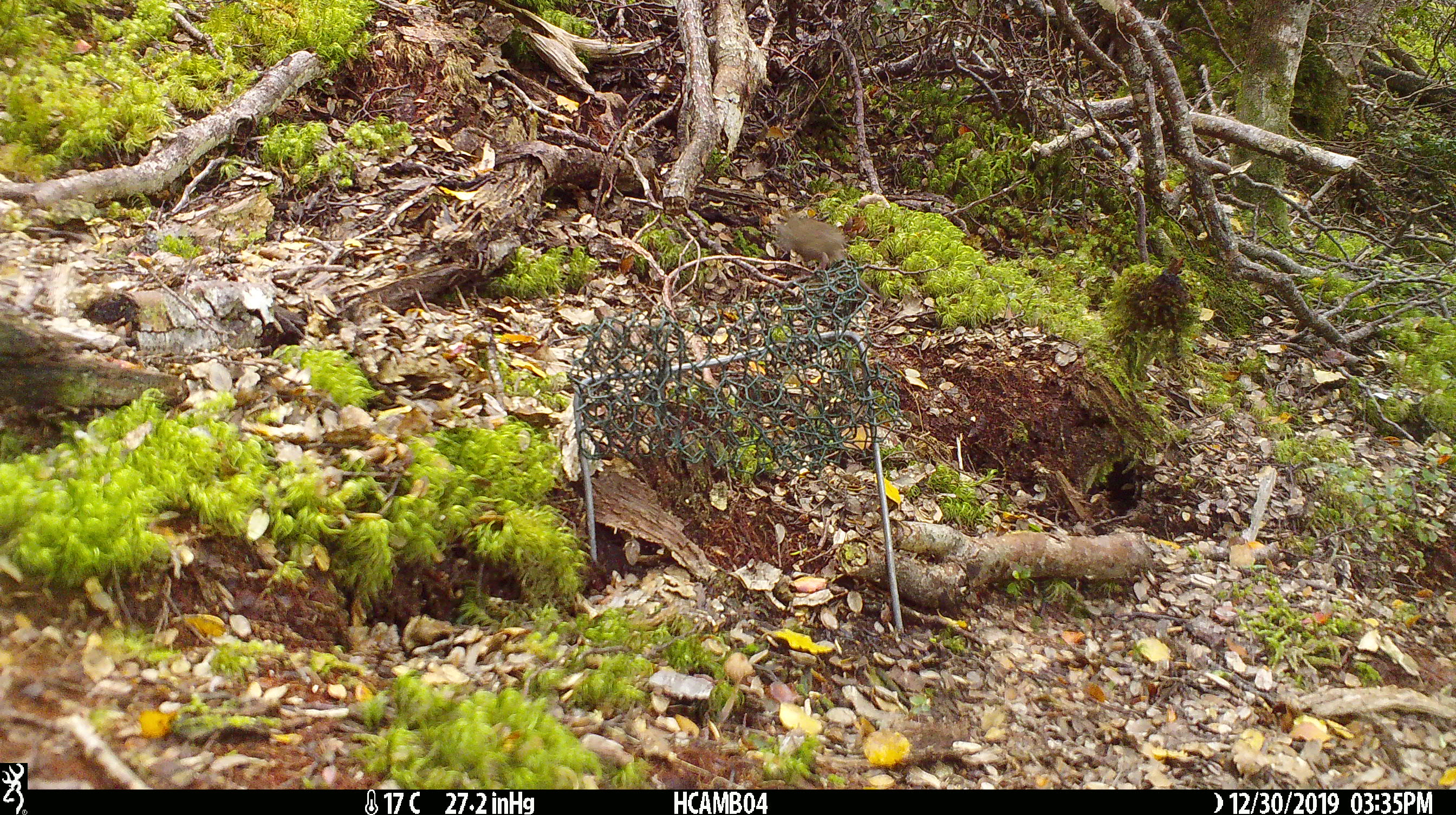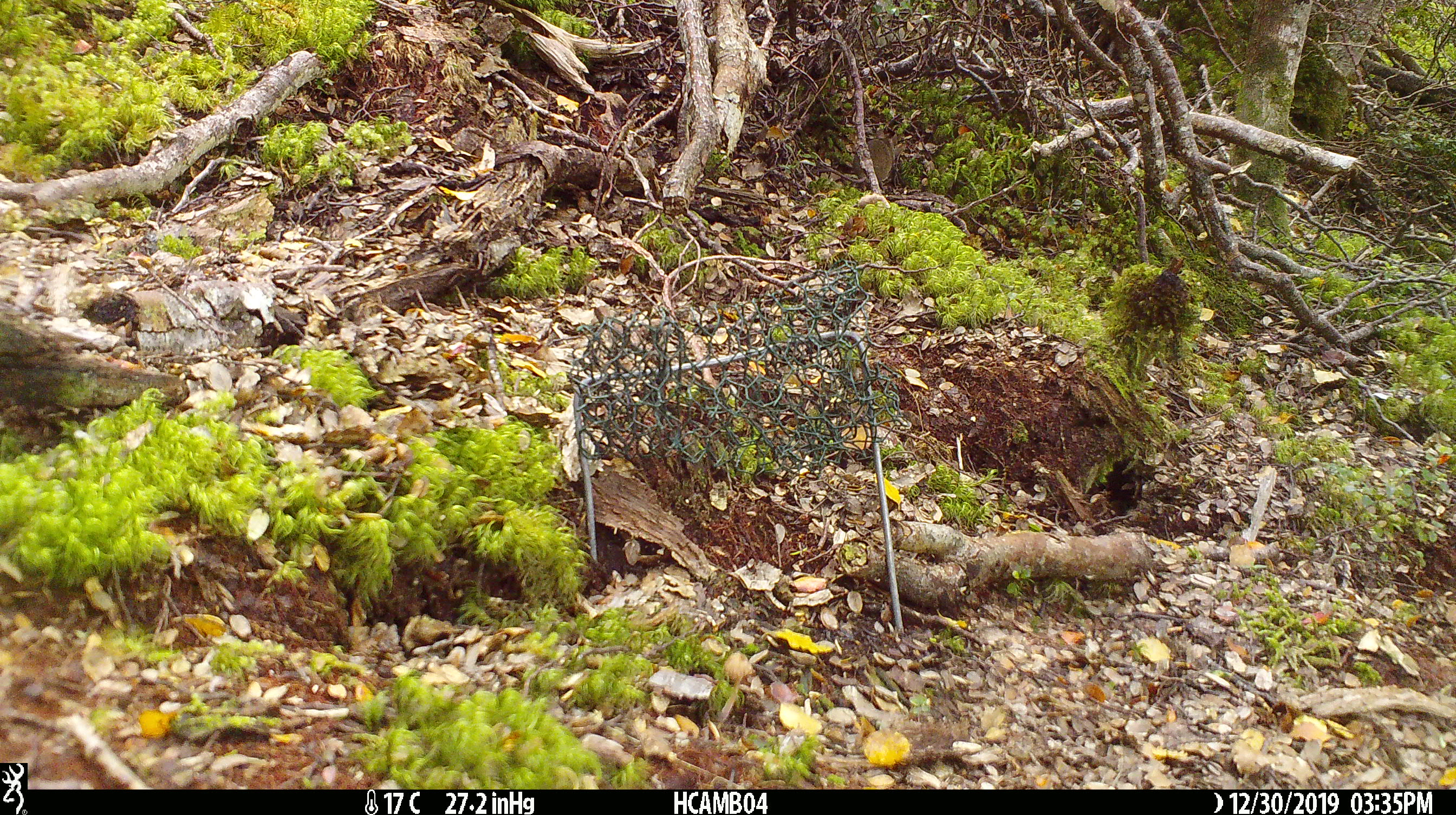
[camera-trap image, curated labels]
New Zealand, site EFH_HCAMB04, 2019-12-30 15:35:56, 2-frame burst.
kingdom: Animalia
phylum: Chordata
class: Mammalia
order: Rodentia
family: Muridae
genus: Mus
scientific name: Mus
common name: mouse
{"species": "mouse (Mus)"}